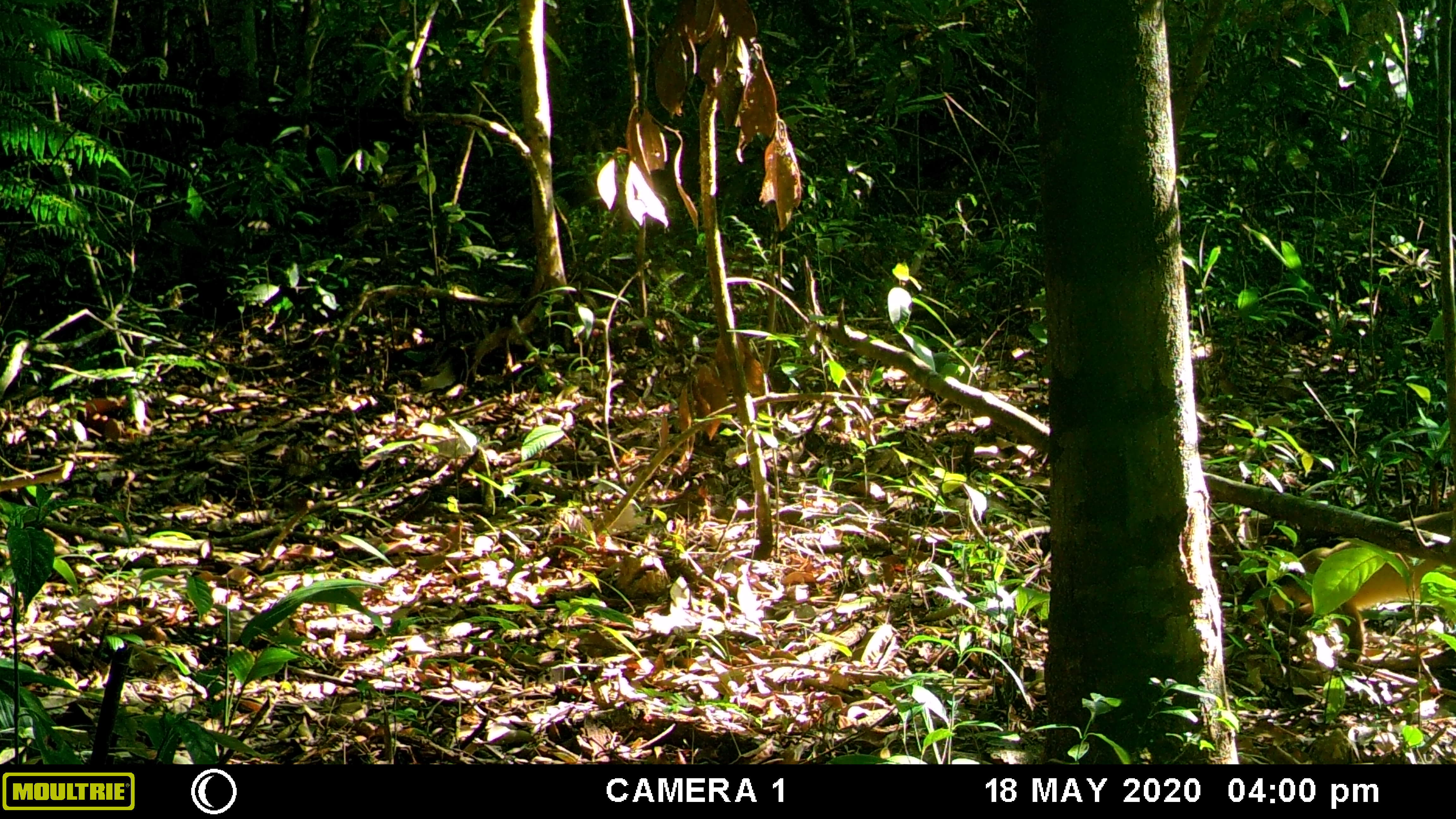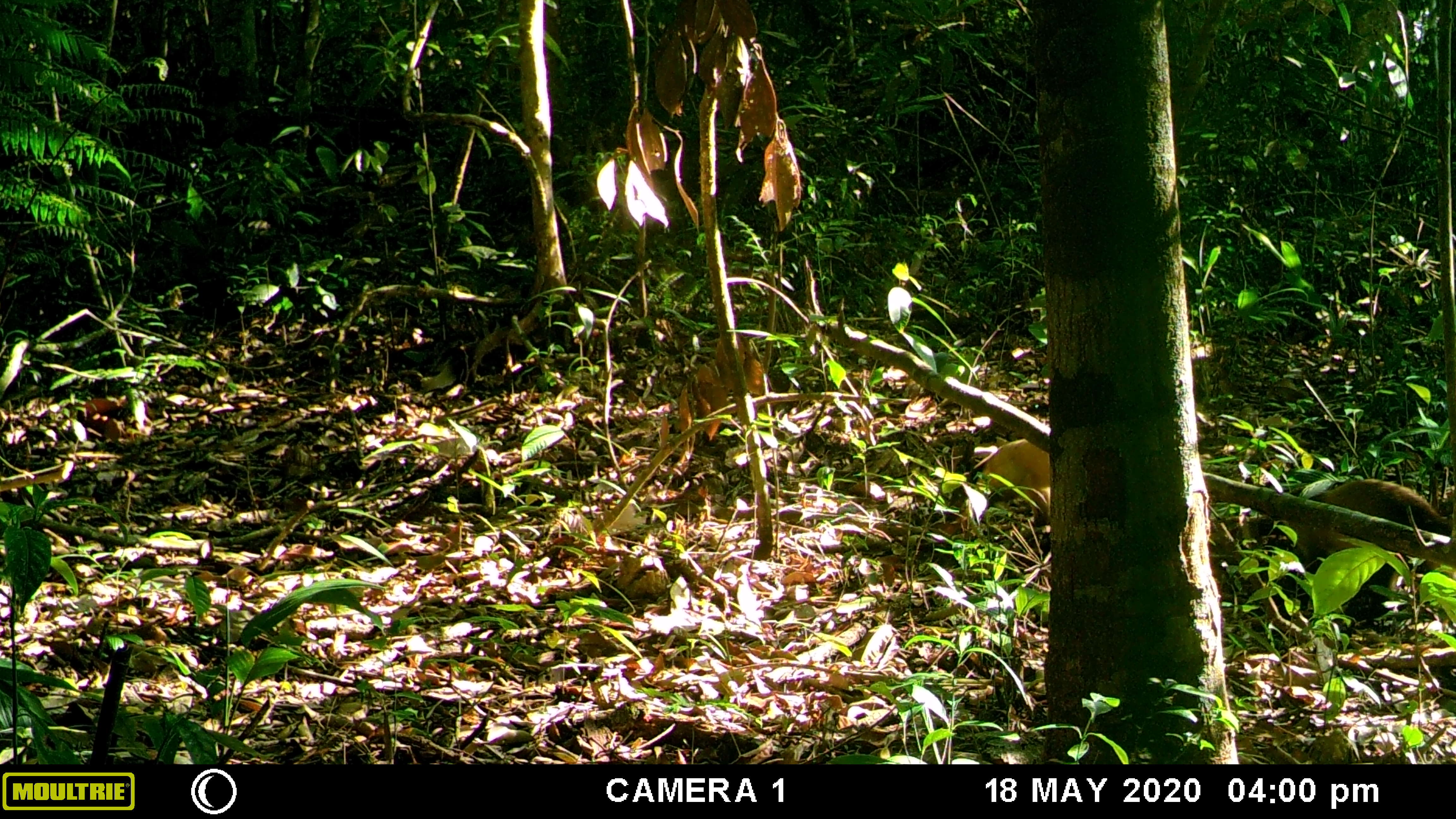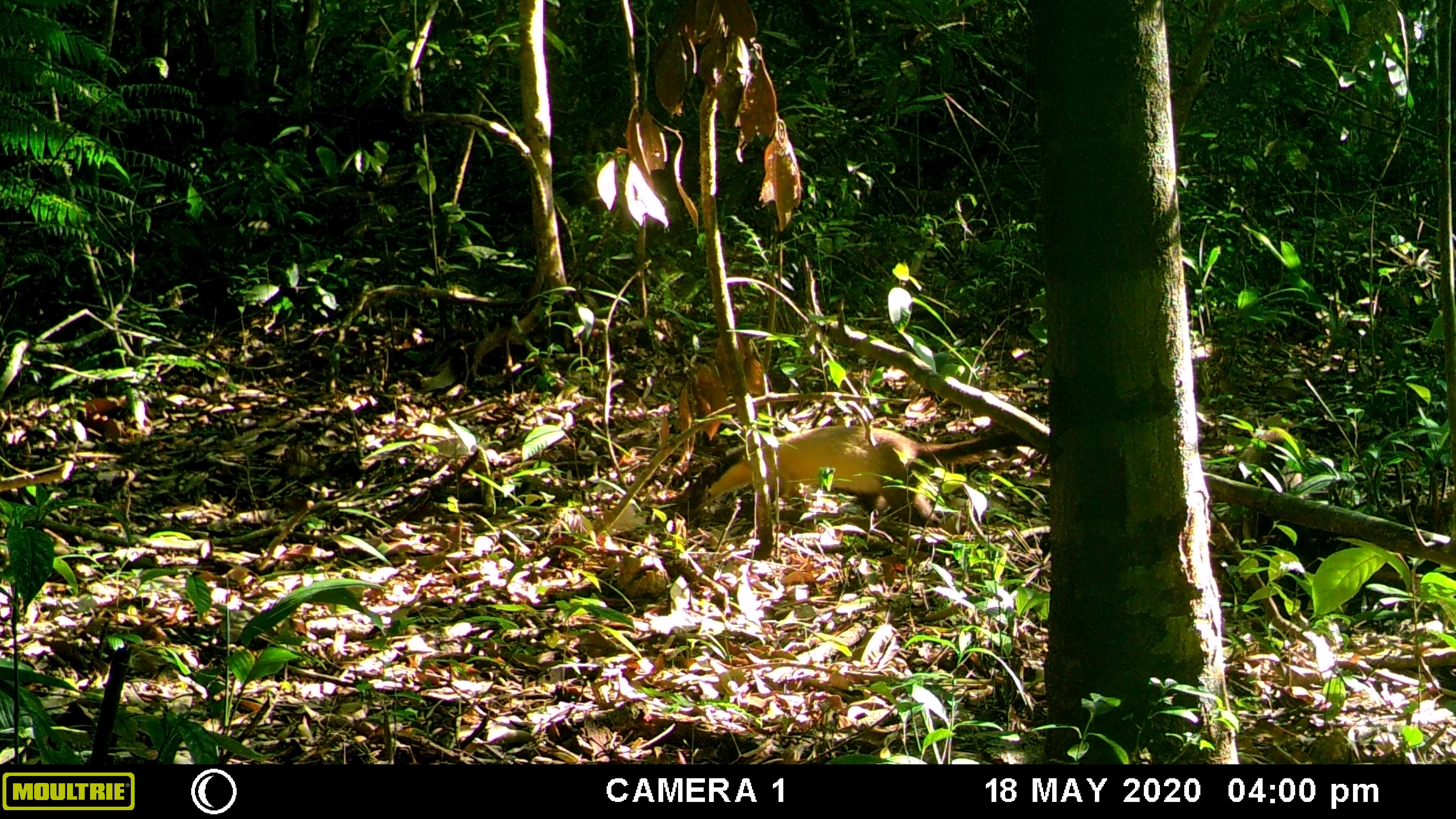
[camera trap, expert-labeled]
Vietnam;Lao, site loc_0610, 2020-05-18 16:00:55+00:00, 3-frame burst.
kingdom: Animalia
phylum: Chordata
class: Mammalia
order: Carnivora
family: Mustelidae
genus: Martes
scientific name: Martes flavigula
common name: yellow-throated marten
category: yellow throated marten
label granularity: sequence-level